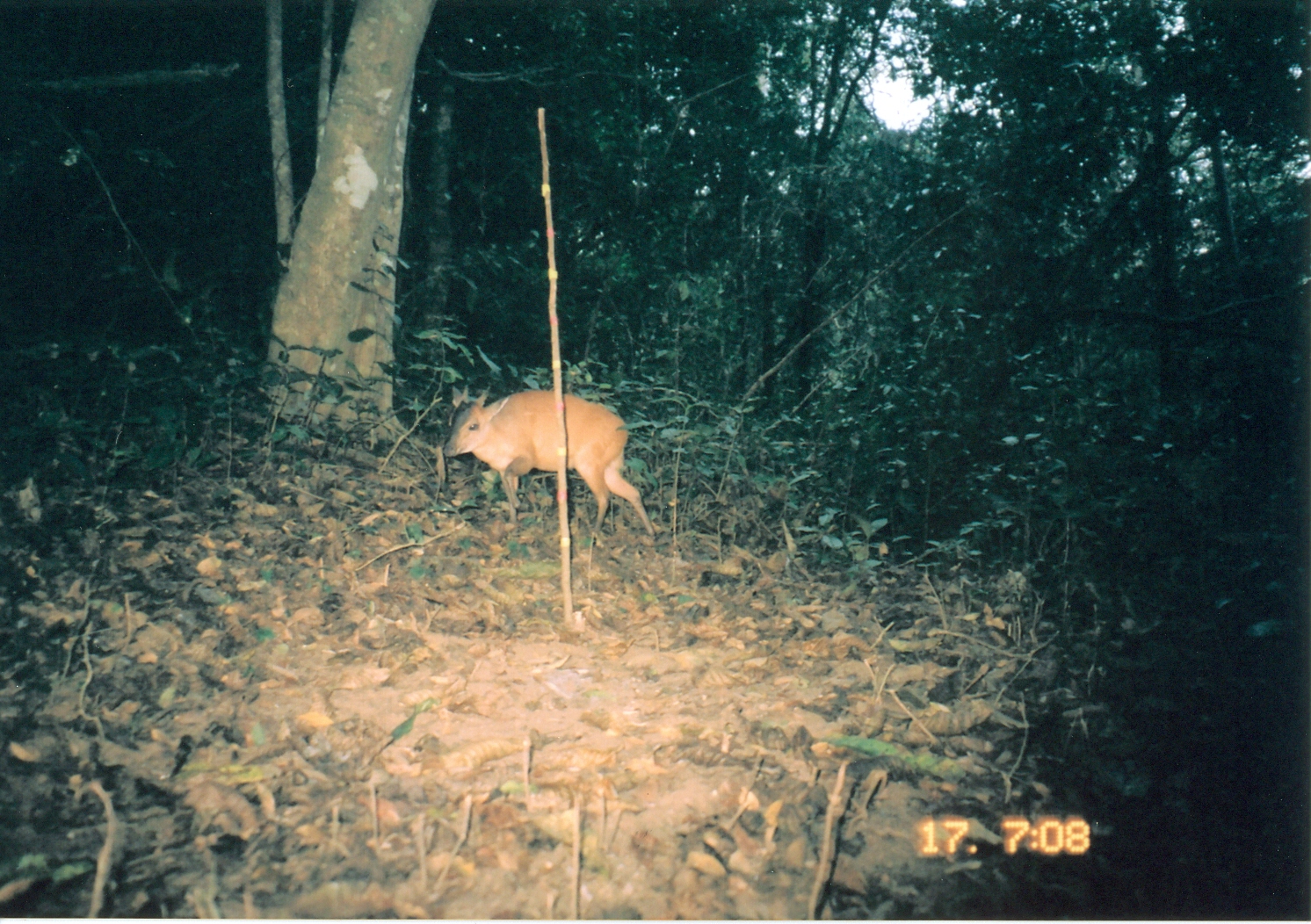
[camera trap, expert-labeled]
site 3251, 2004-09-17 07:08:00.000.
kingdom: Animalia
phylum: Chordata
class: Mammalia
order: Artiodactyla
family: Bovidae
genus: Cephalophus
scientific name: Cephalophus harveyi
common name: harvey's duiker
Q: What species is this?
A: Cephalophus harveyi (harvey's duiker).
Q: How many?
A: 1.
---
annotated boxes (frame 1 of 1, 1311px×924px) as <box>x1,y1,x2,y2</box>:
cephalophus harveyi: <box>442,386,656,541</box>